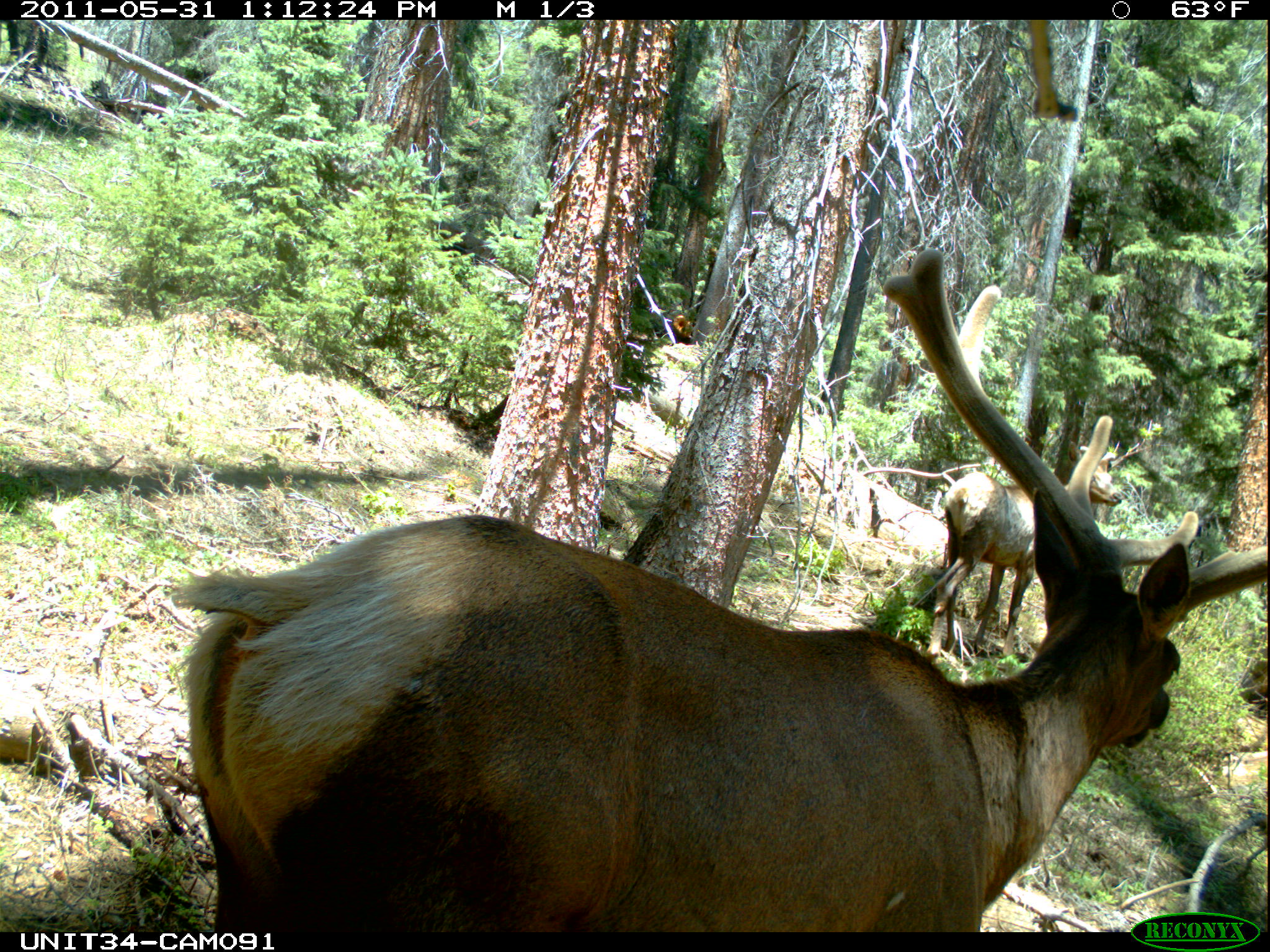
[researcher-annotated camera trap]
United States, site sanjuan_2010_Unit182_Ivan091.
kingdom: Animalia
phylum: Chordata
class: Mammalia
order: Artiodactyla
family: Cervidae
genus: Cervus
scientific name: Cervus elaphus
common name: red deer